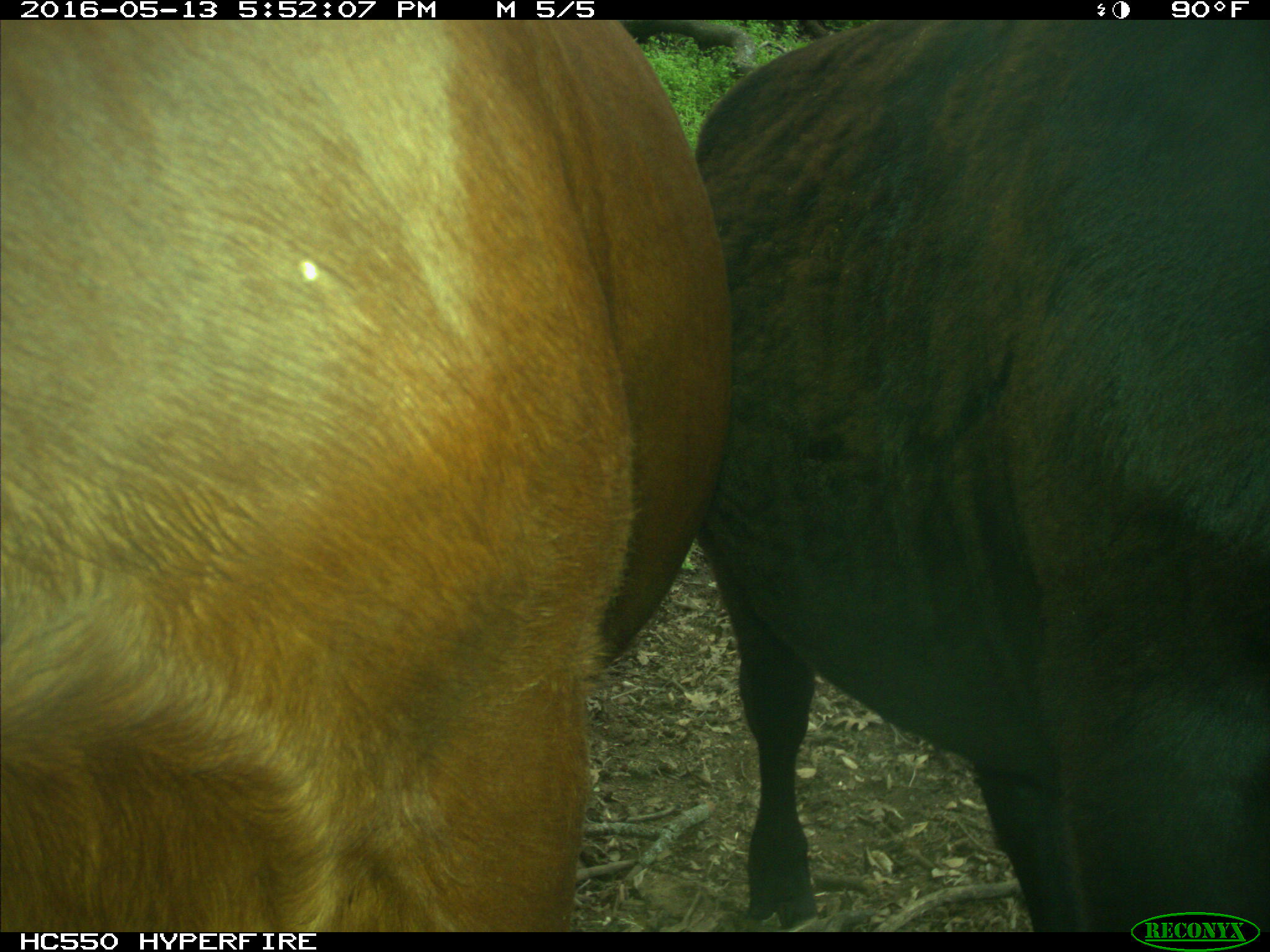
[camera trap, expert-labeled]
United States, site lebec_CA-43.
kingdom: Animalia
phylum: Chordata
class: Mammalia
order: Artiodactyla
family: Bovidae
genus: Bos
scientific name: Bos taurus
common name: domestic cow